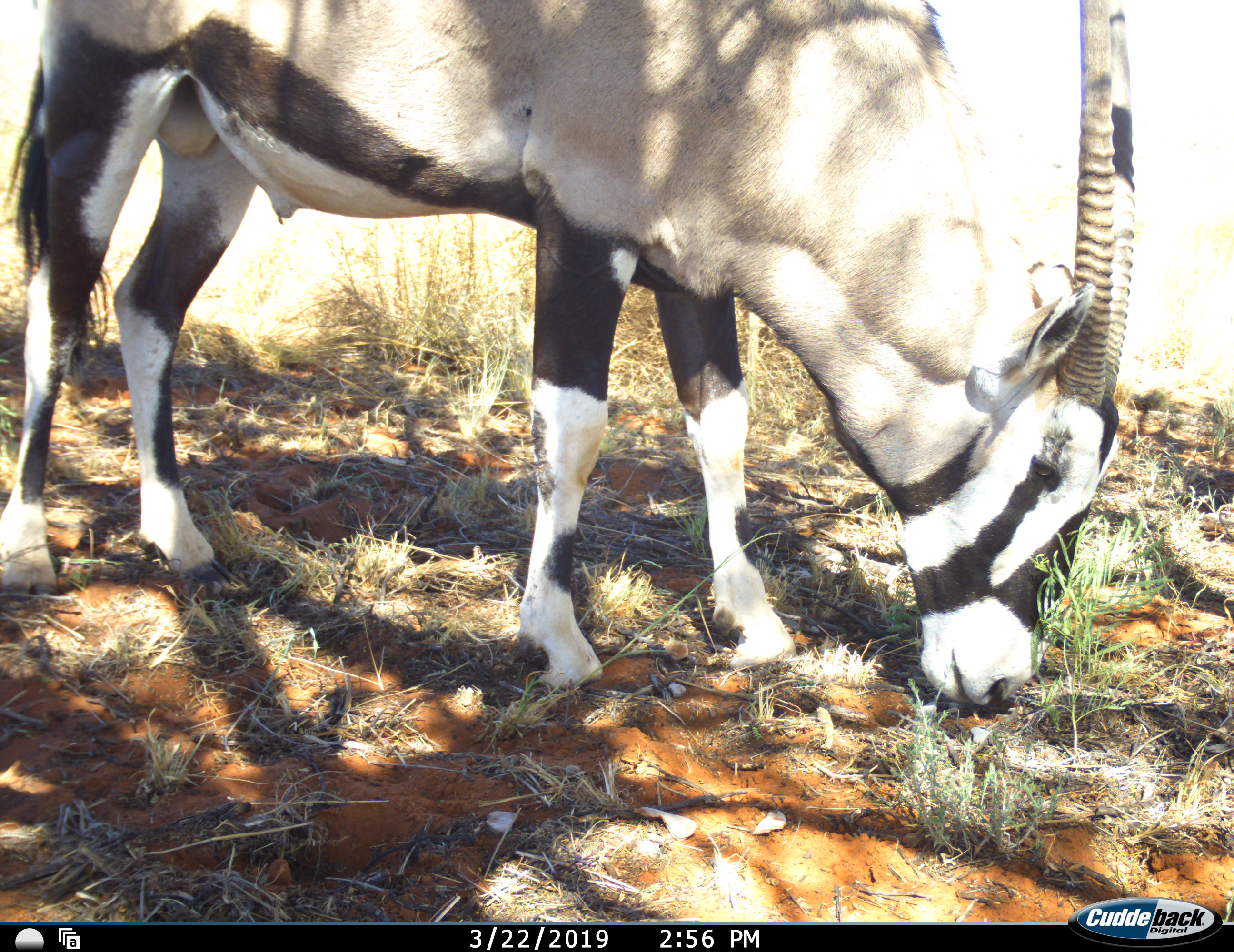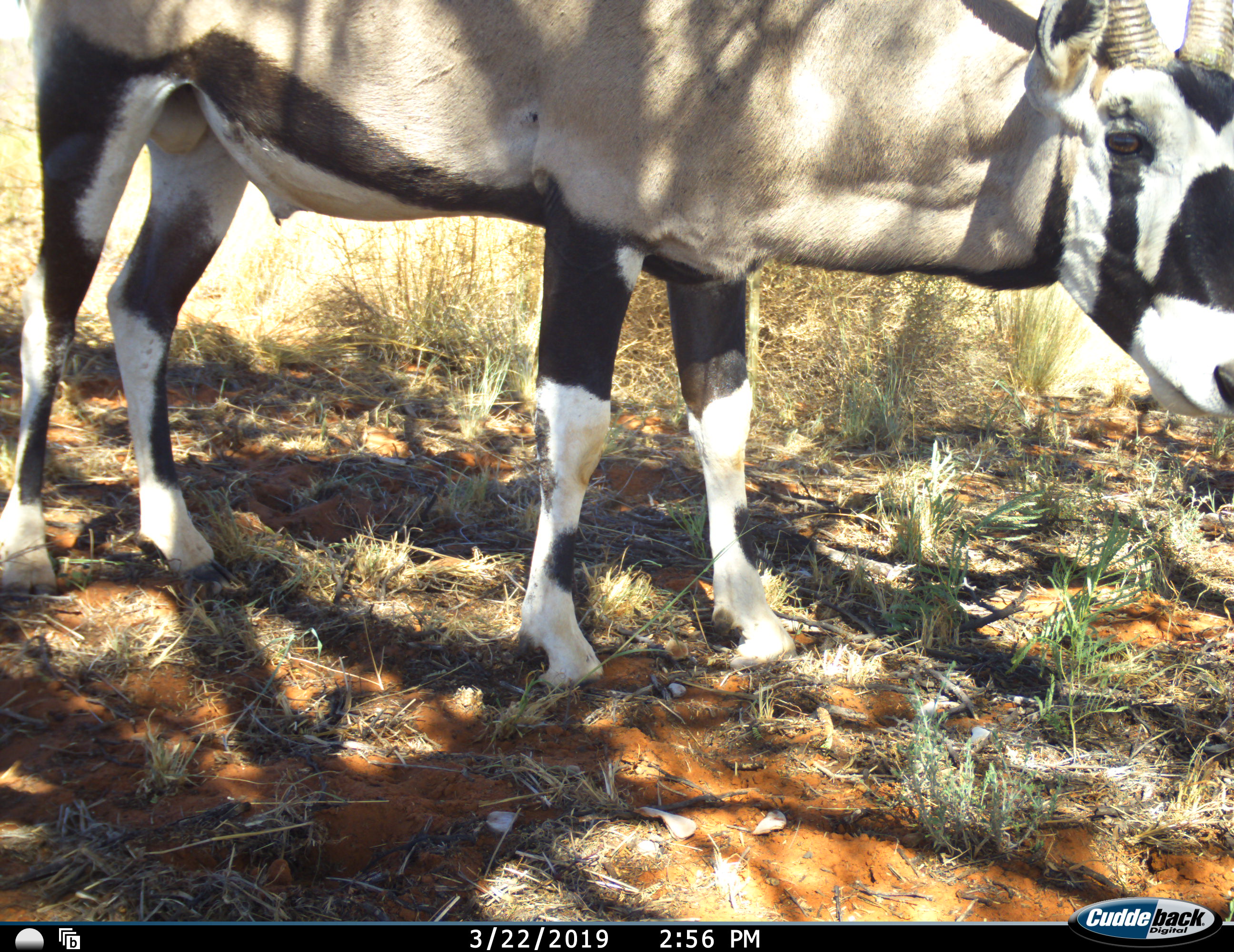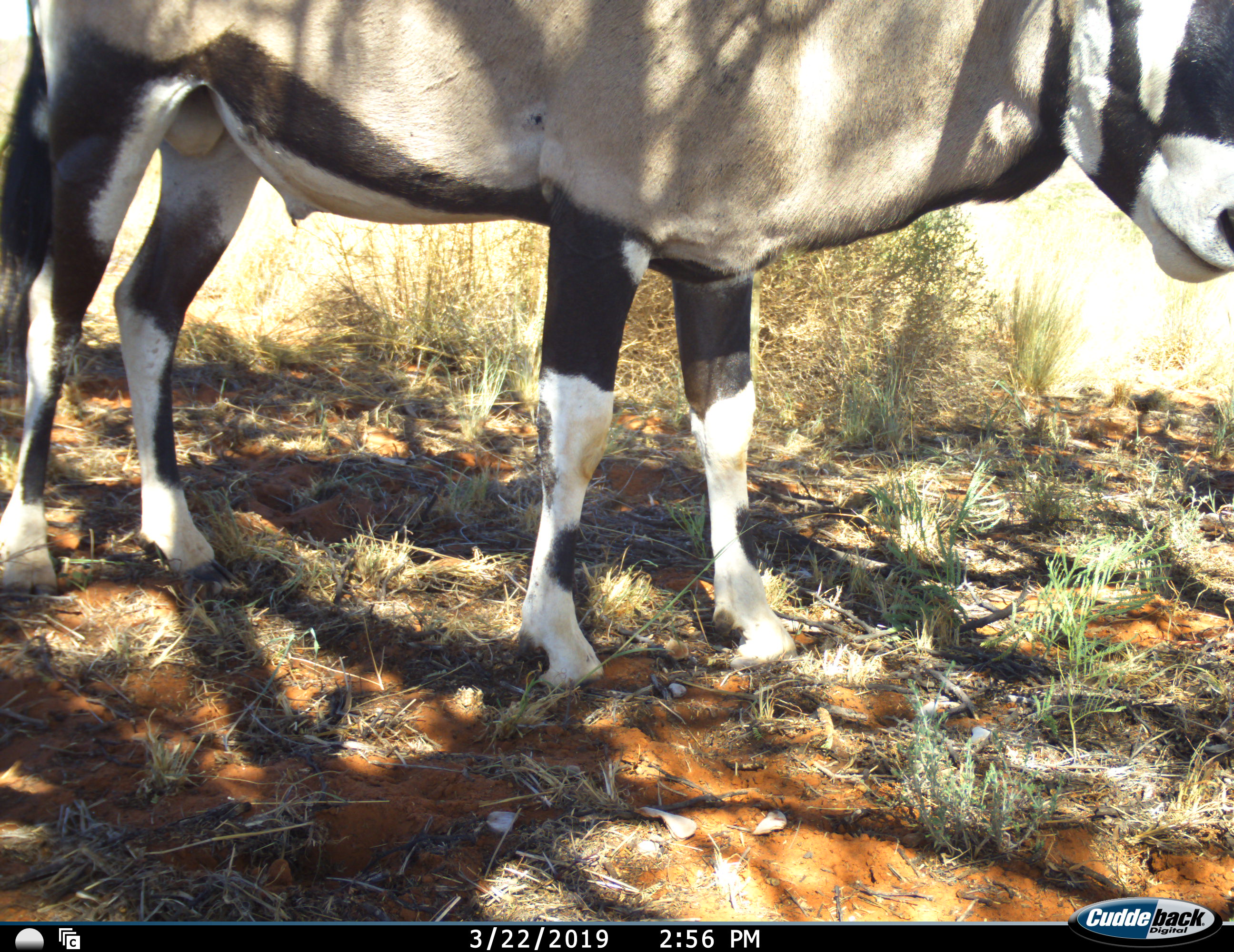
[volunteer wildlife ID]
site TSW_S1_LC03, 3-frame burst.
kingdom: Animalia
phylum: Chordata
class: Mammalia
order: Artiodactyla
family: Bovidae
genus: Oryx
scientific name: Oryx gazella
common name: gemsbok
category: oryx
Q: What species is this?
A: Oryx (gemsbok) (Oryx gazella).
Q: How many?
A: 1.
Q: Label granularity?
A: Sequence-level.